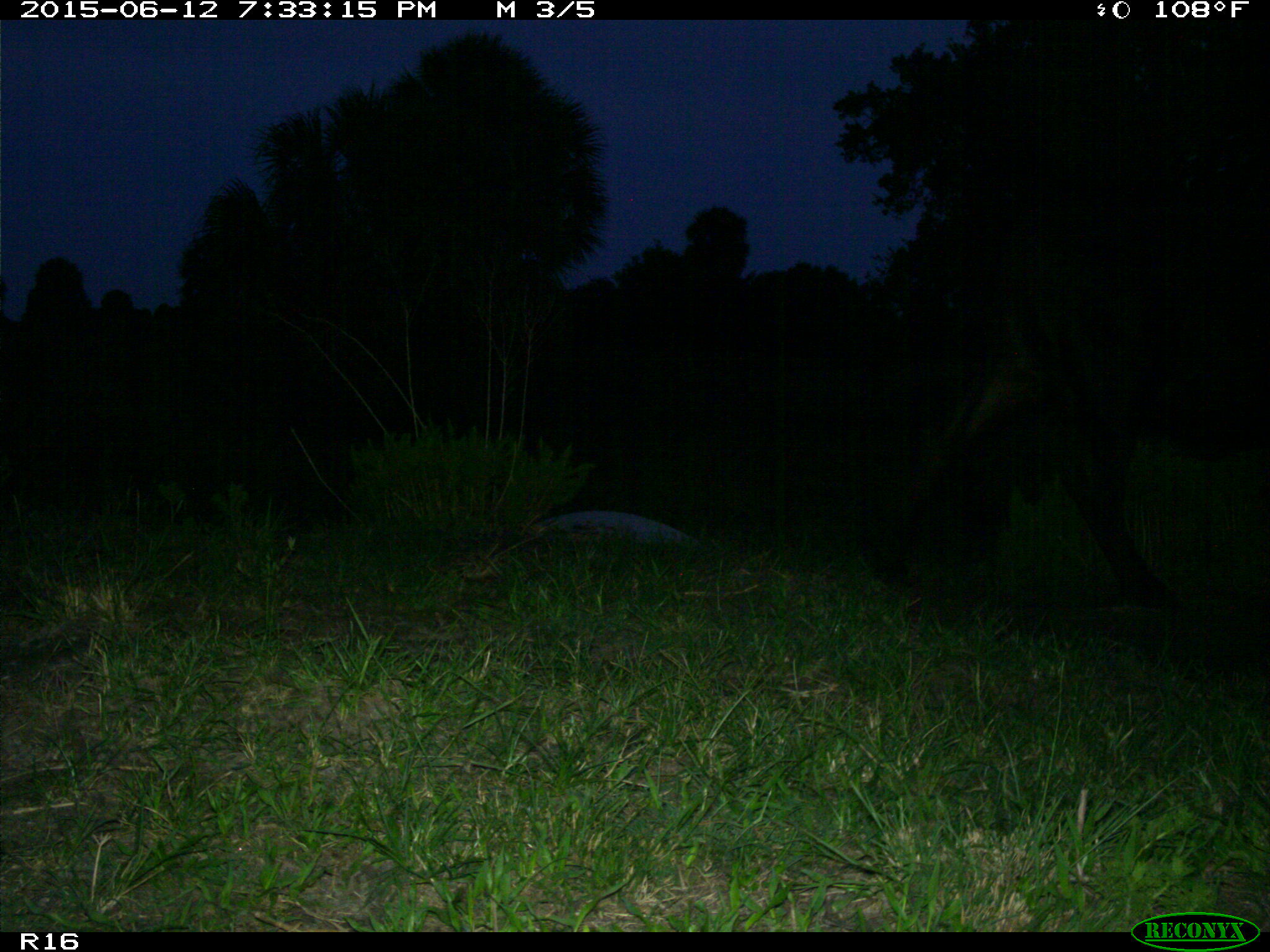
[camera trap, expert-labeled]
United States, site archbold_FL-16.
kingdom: Animalia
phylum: Chordata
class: Mammalia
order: Artiodactyla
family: Bovidae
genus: Bos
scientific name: Bos taurus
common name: domestic cow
Bos taurus (domestic cow).